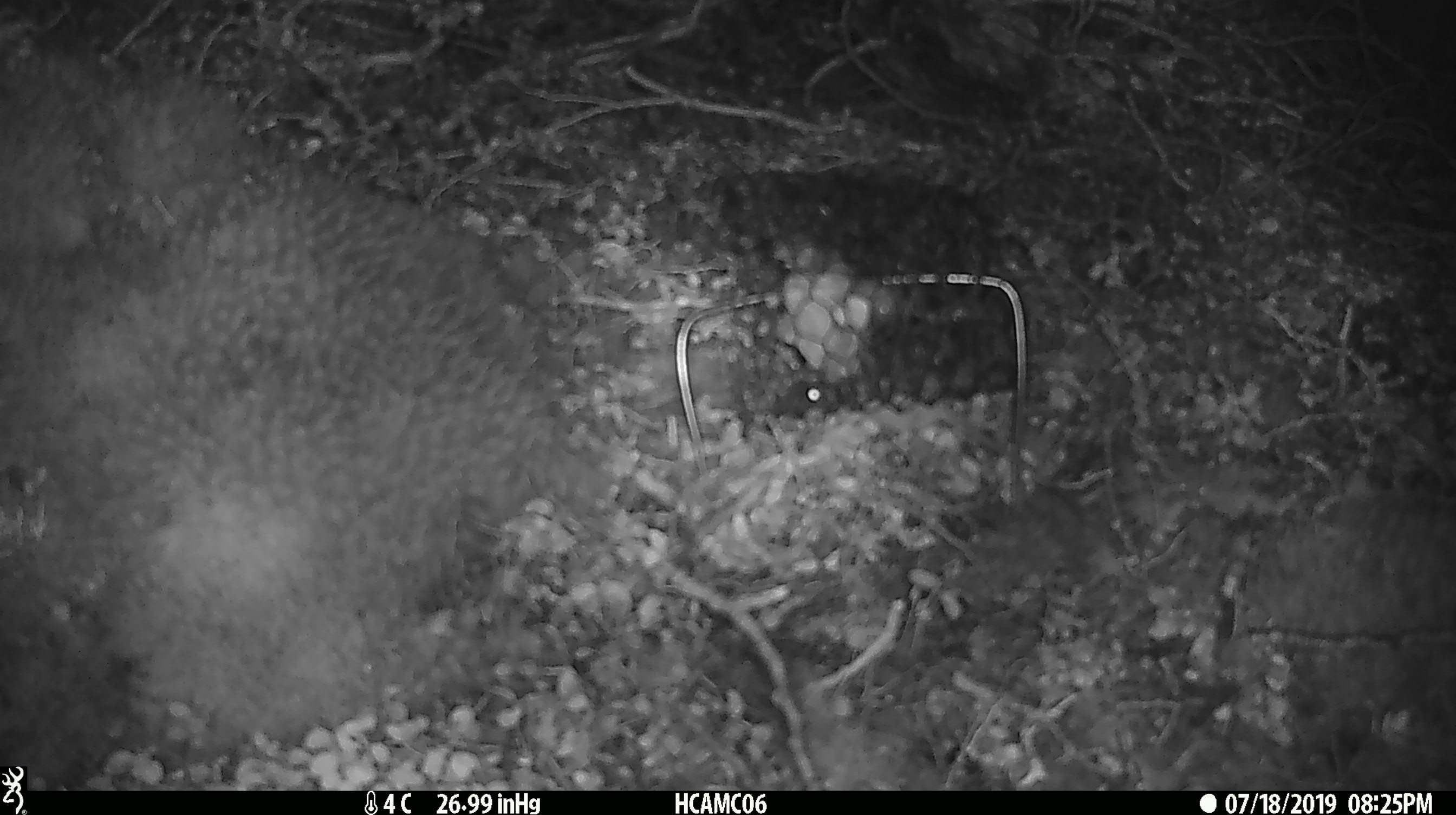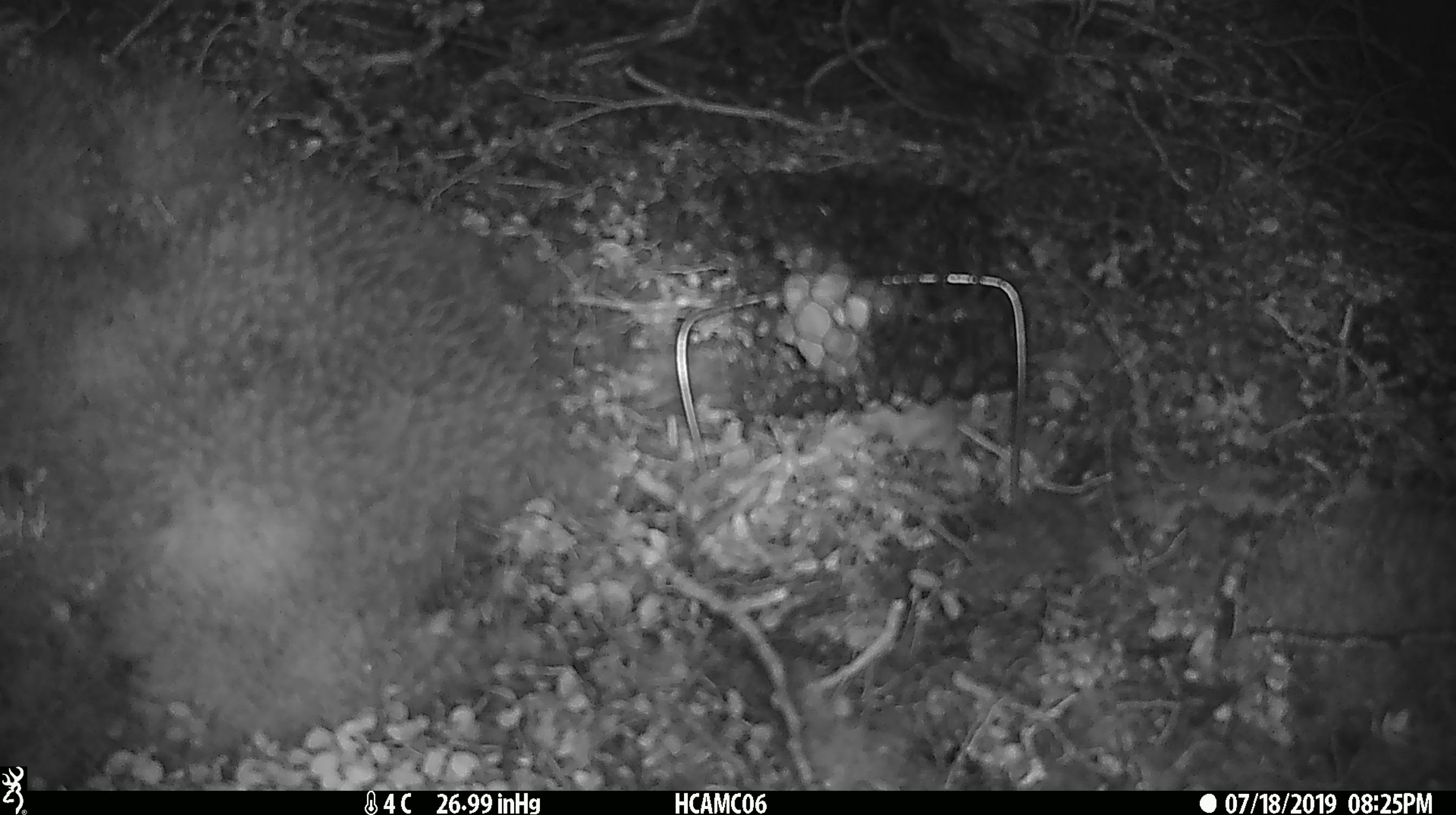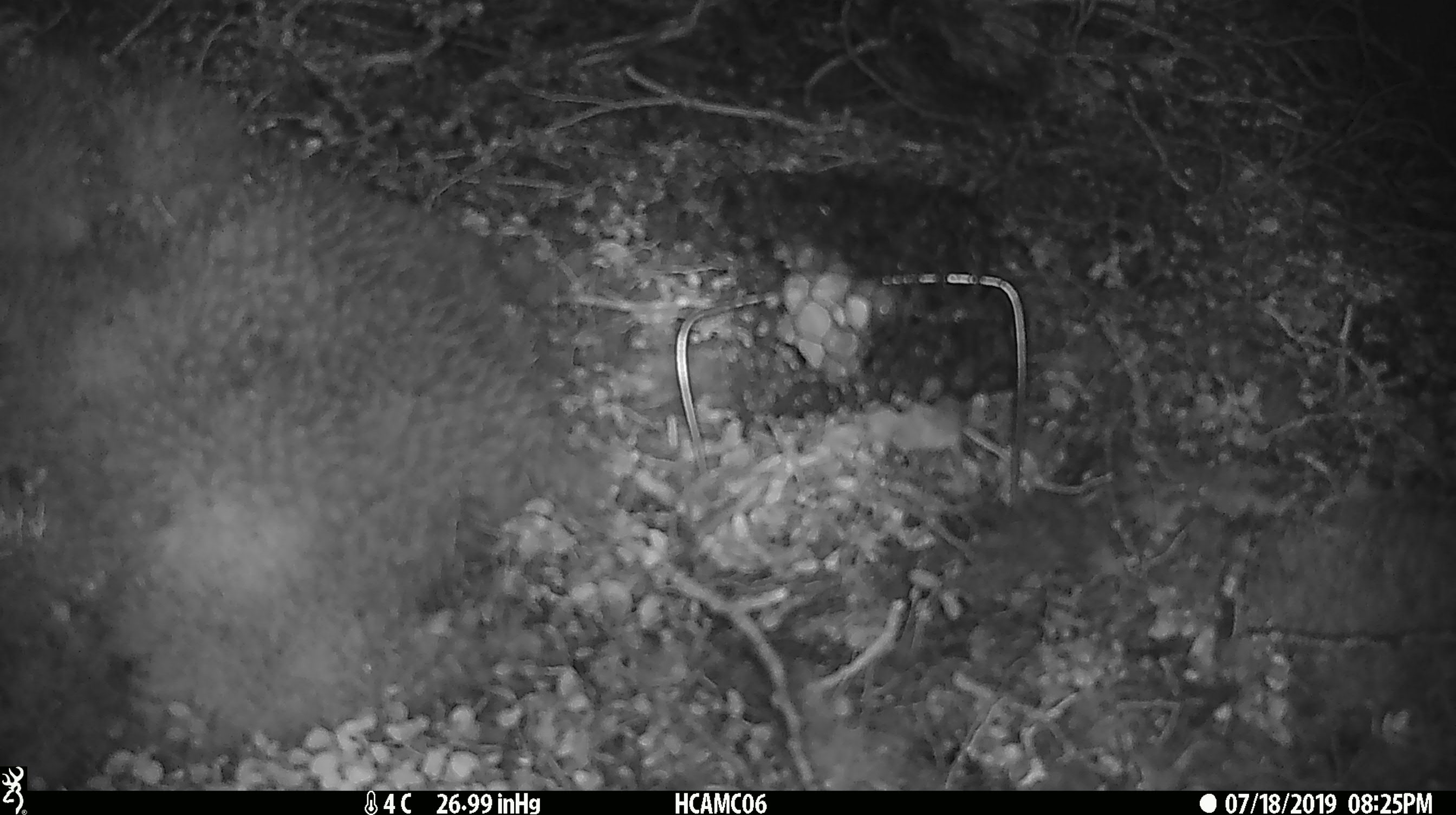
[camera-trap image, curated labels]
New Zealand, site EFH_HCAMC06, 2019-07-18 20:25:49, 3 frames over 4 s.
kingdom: Animalia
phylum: Chordata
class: Mammalia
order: Rodentia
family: Muridae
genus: Mus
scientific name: Mus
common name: mouse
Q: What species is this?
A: Mouse (Mus).